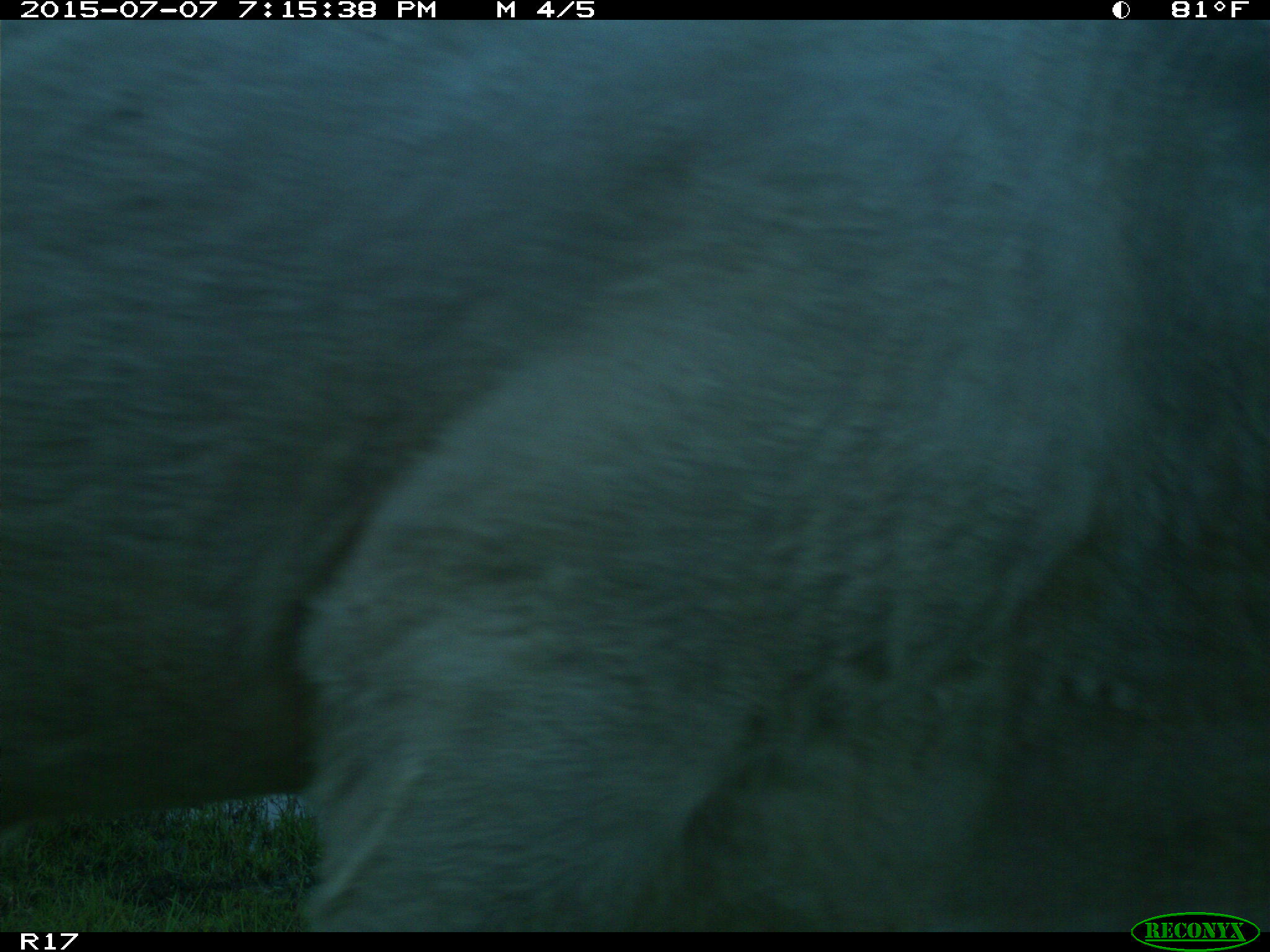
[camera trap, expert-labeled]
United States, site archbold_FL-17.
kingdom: Animalia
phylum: Chordata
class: Mammalia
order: Artiodactyla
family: Bovidae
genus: Bos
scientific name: Bos taurus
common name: domestic cow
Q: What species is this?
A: Bos taurus (domestic cow).